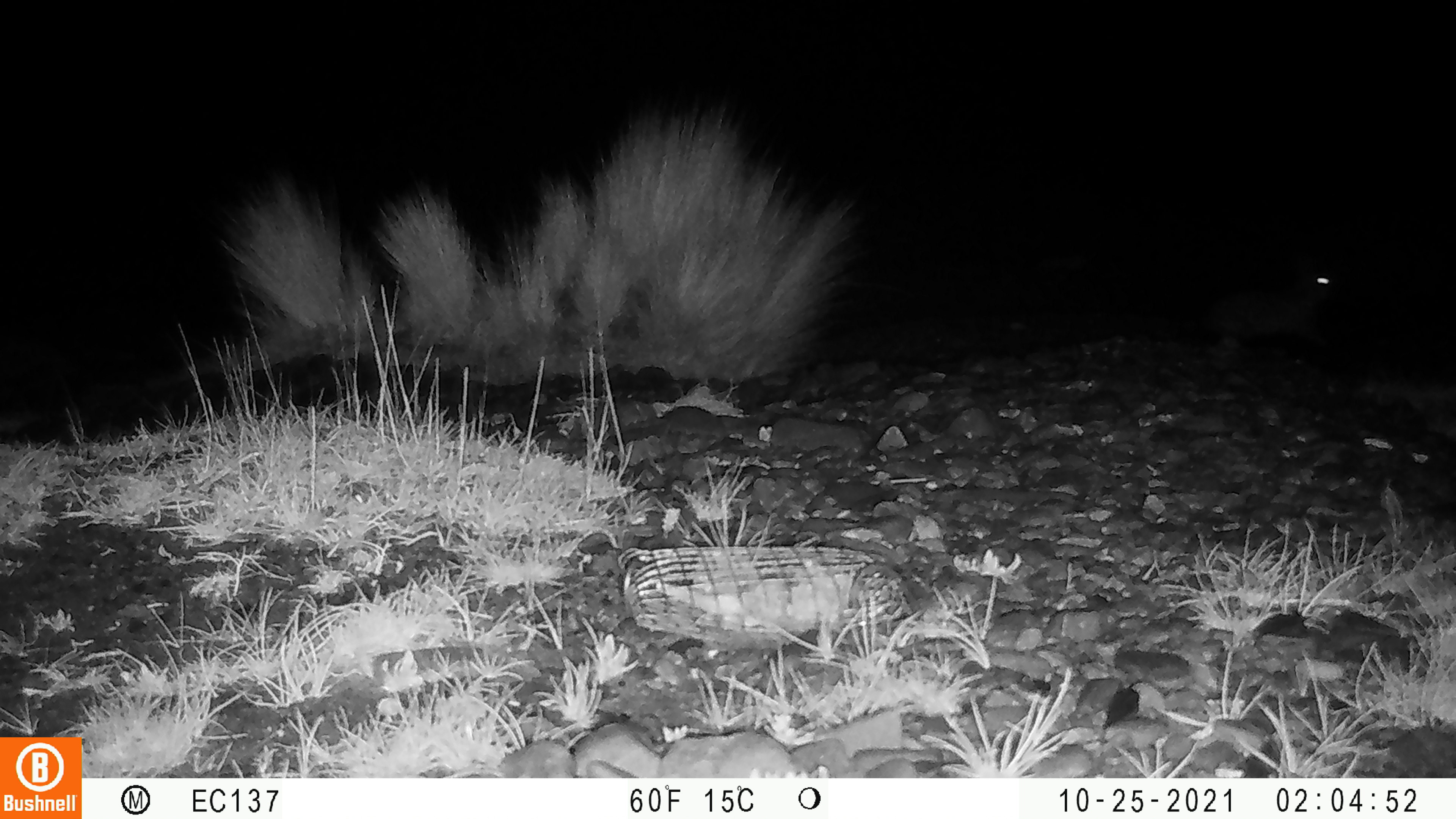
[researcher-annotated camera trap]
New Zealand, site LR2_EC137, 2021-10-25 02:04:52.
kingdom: Animalia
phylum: Chordata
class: Mammalia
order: Lagomorpha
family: Leporidae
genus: Oryctolagus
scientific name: Oryctolagus cuniculus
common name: european rabbit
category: rabbit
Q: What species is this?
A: Rabbit (european rabbit) (Oryctolagus cuniculus).